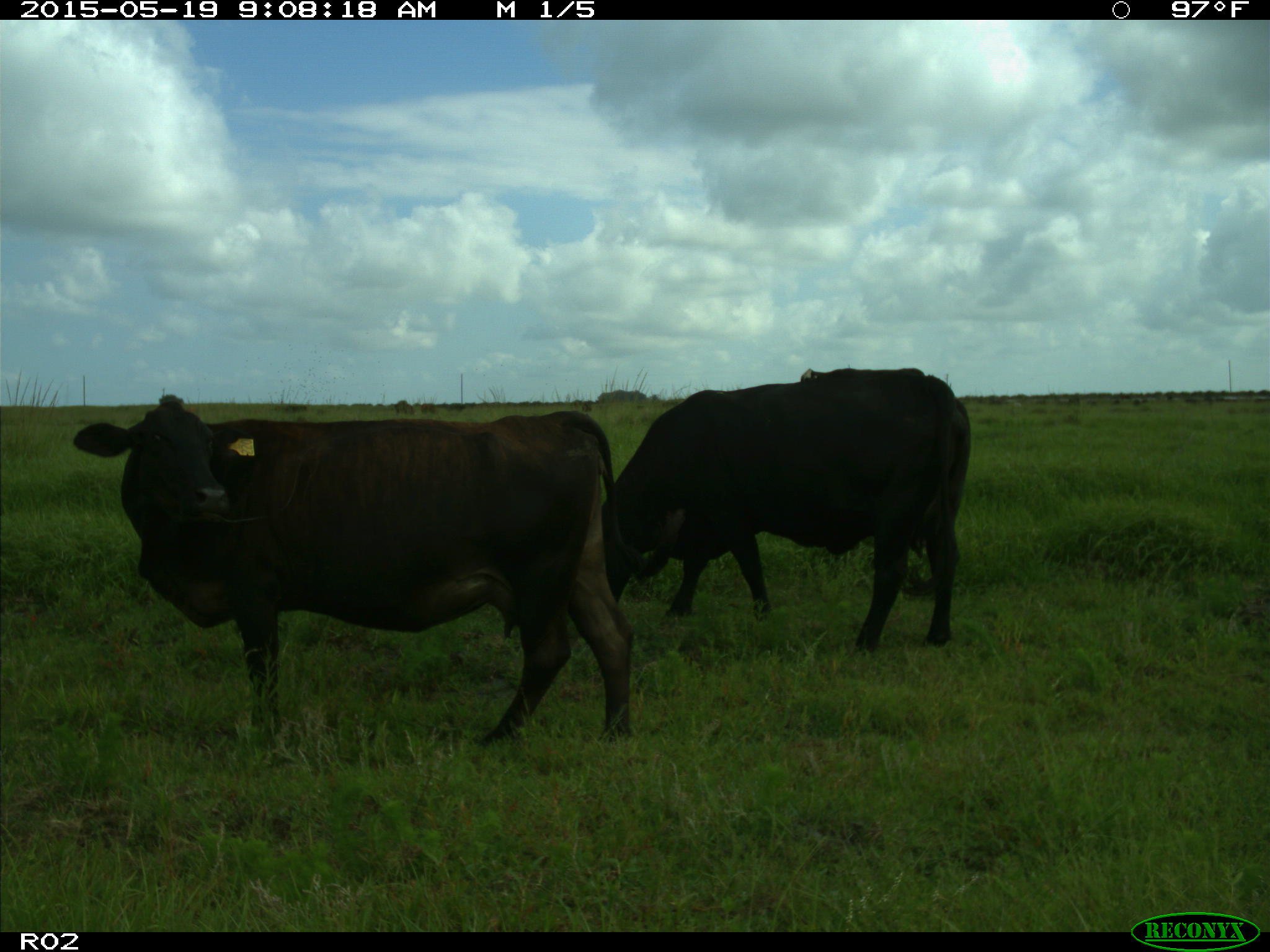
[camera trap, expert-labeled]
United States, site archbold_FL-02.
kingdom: Animalia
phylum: Chordata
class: Mammalia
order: Artiodactyla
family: Bovidae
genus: Bos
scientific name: Bos taurus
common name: domestic cow